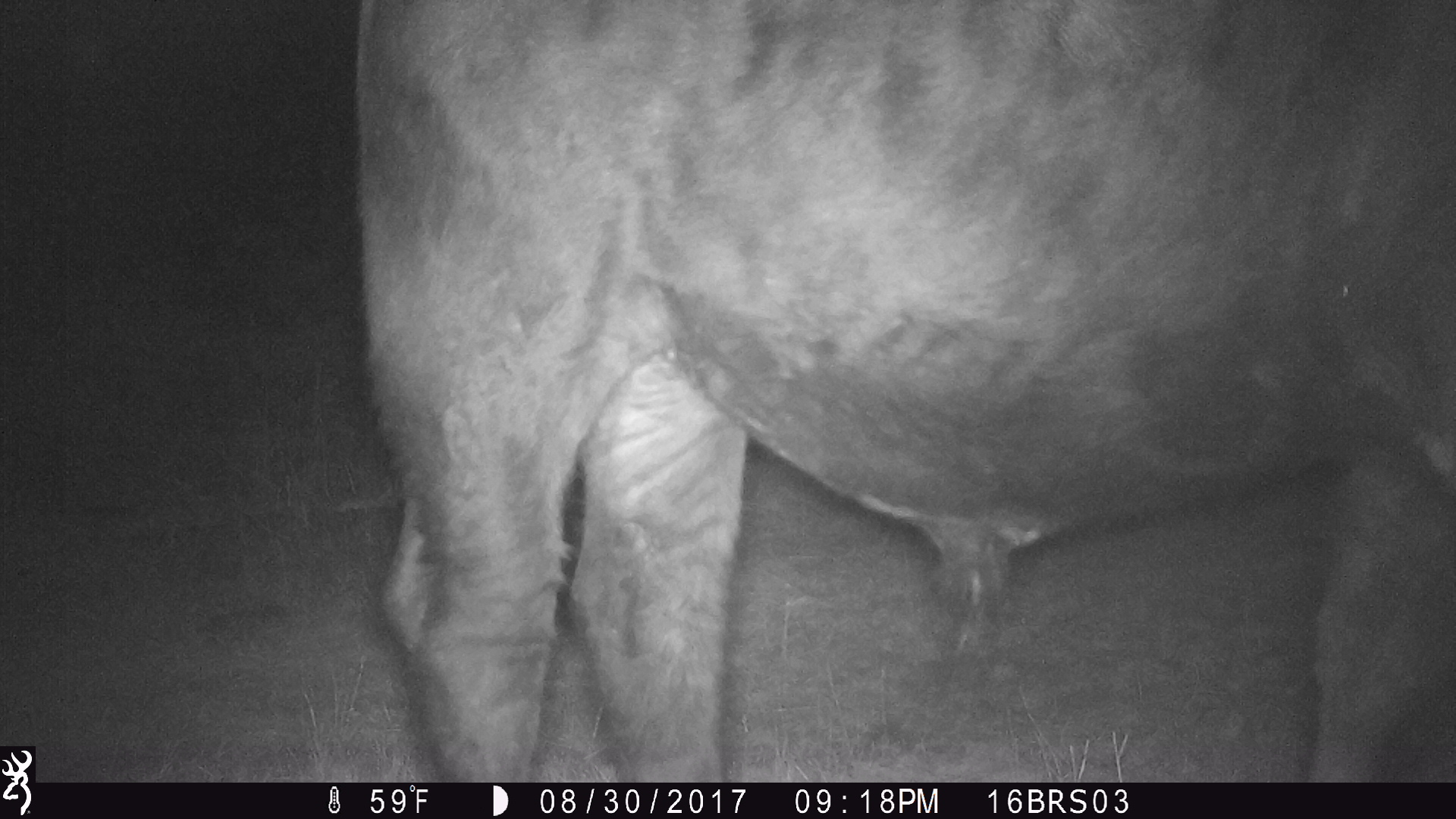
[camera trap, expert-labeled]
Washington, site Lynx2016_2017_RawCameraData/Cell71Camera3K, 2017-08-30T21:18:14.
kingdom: Animalia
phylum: Chordata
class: Mammalia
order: Artiodactyla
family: Bovidae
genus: Bos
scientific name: Bos taurus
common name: domestic cattle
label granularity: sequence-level